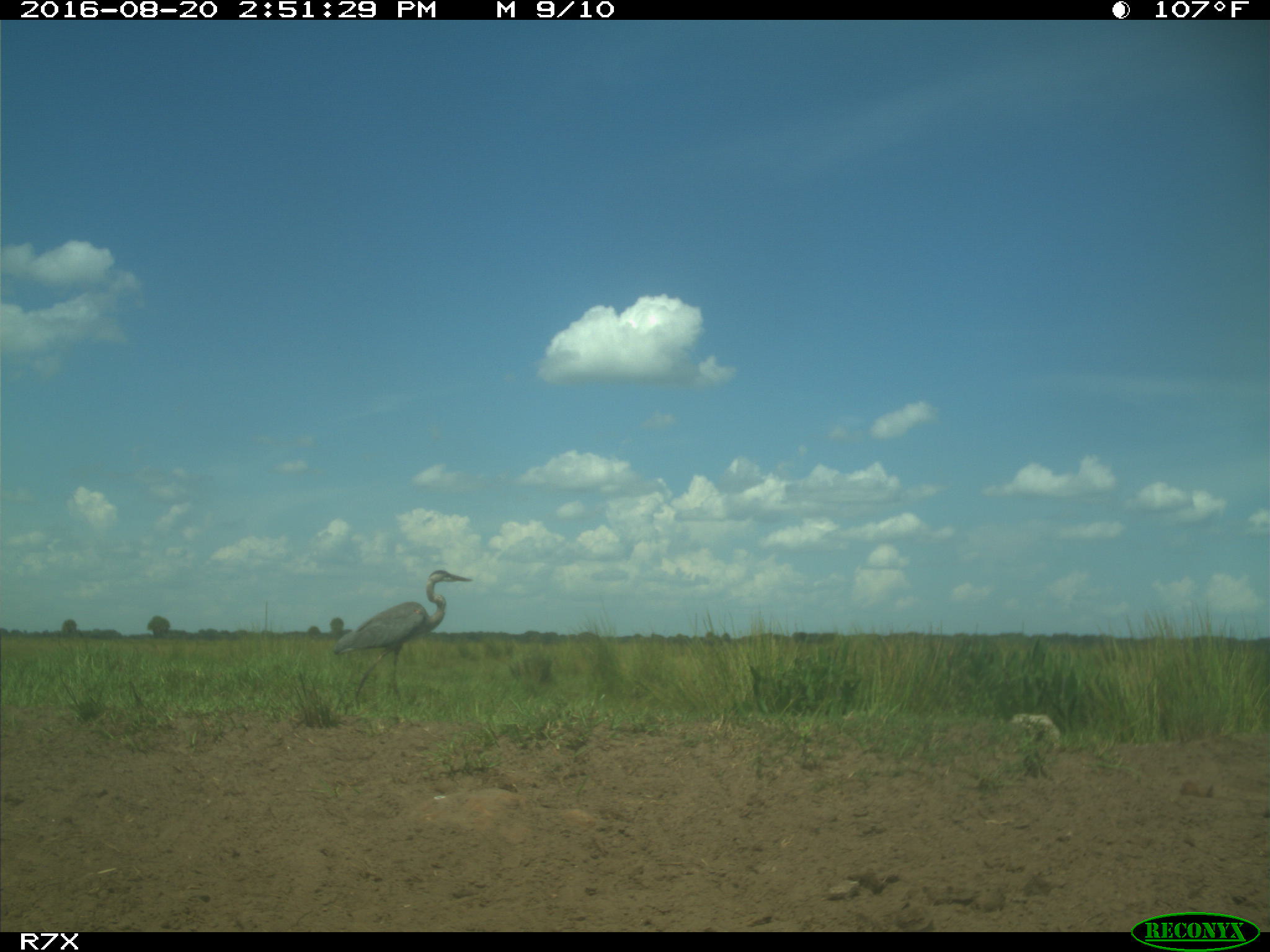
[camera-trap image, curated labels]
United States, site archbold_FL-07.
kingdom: Animalia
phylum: Chordata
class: Aves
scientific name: Aves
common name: birds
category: unidentified bird